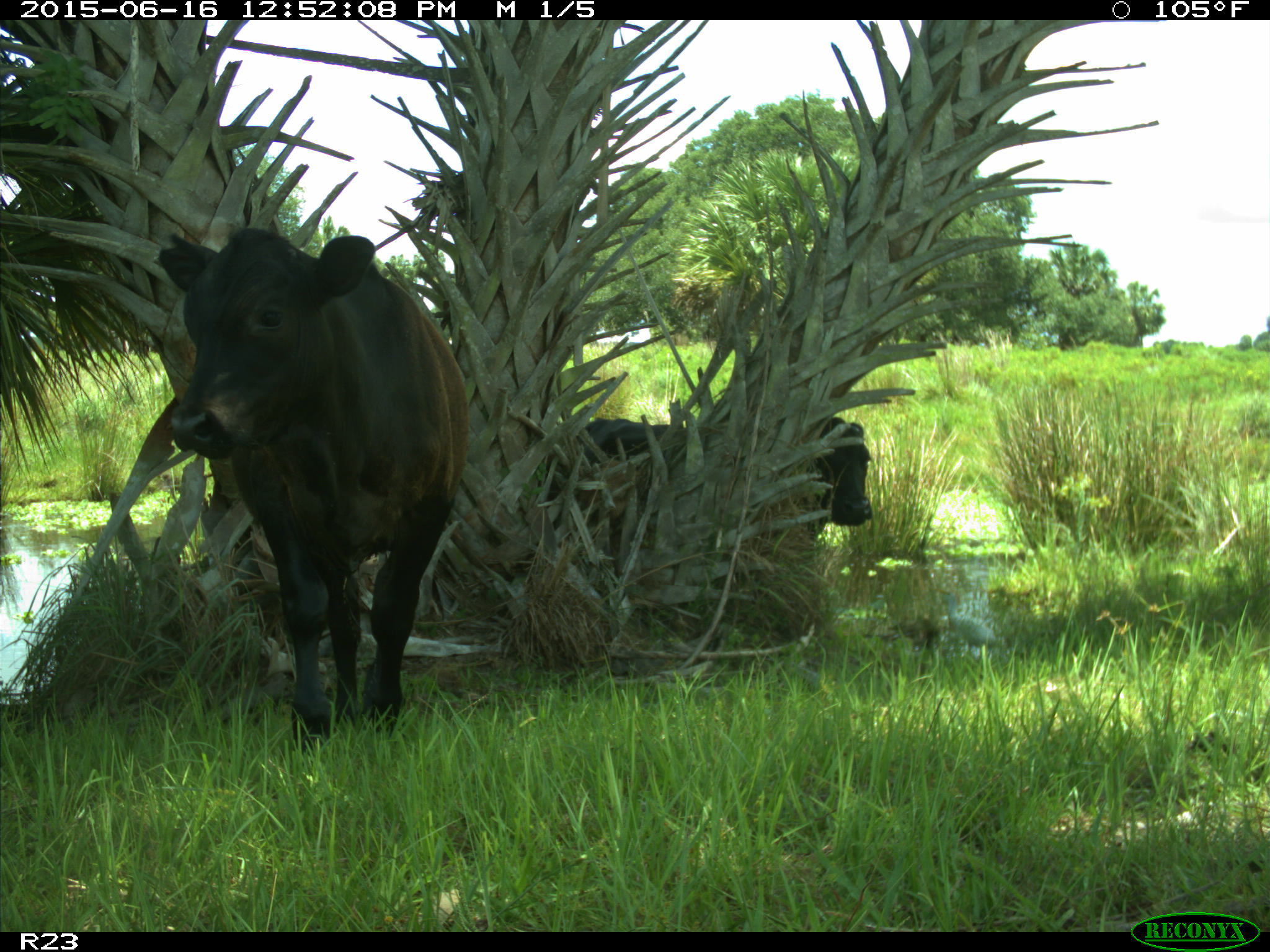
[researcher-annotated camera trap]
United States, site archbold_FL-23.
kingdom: Animalia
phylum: Chordata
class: Mammalia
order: Artiodactyla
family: Bovidae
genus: Bos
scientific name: Bos taurus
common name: domestic cow